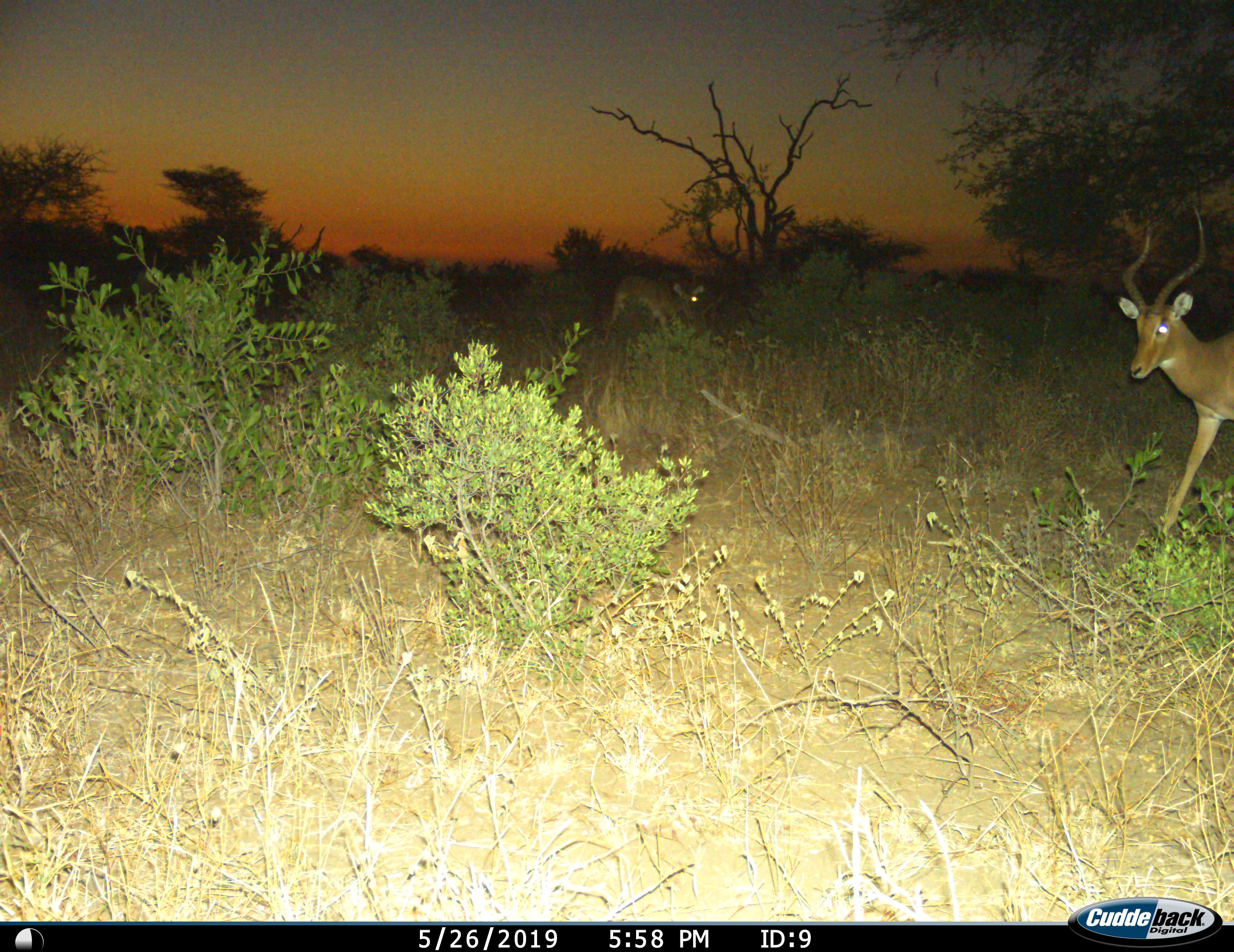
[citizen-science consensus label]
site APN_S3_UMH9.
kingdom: Animalia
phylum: Chordata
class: Mammalia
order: Artiodactyla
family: Bovidae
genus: Aepyceros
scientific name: Aepyceros melampus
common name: impala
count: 2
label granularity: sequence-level